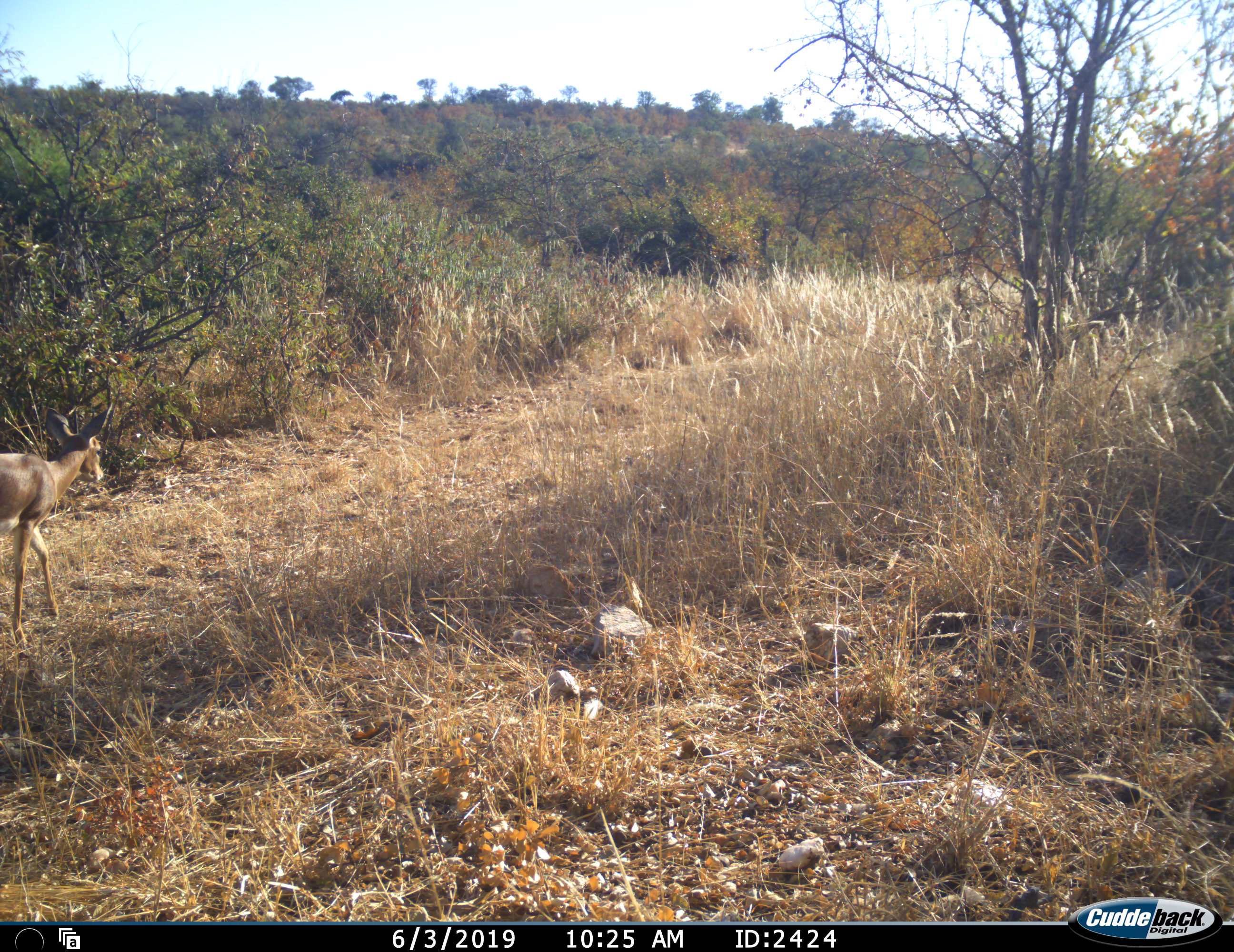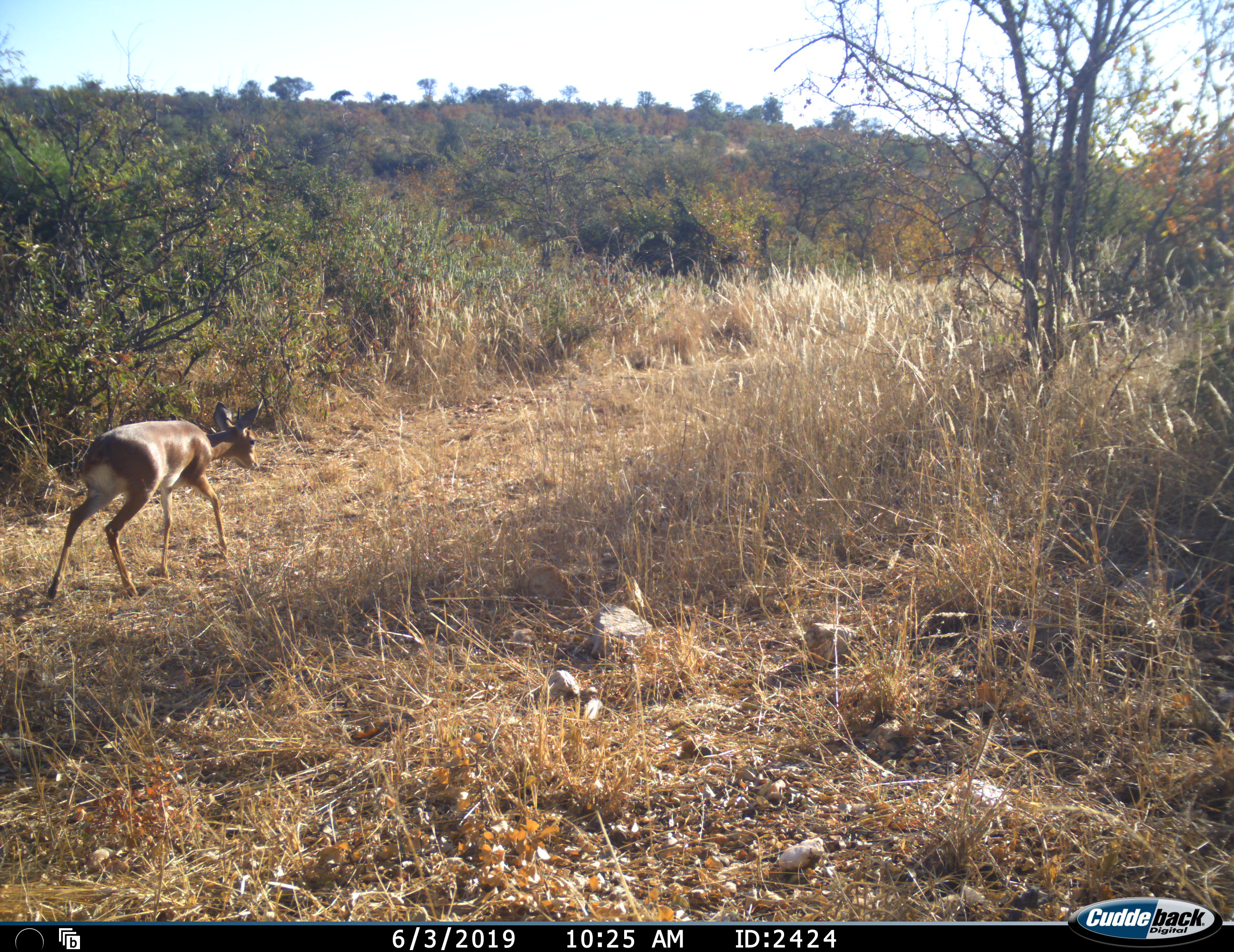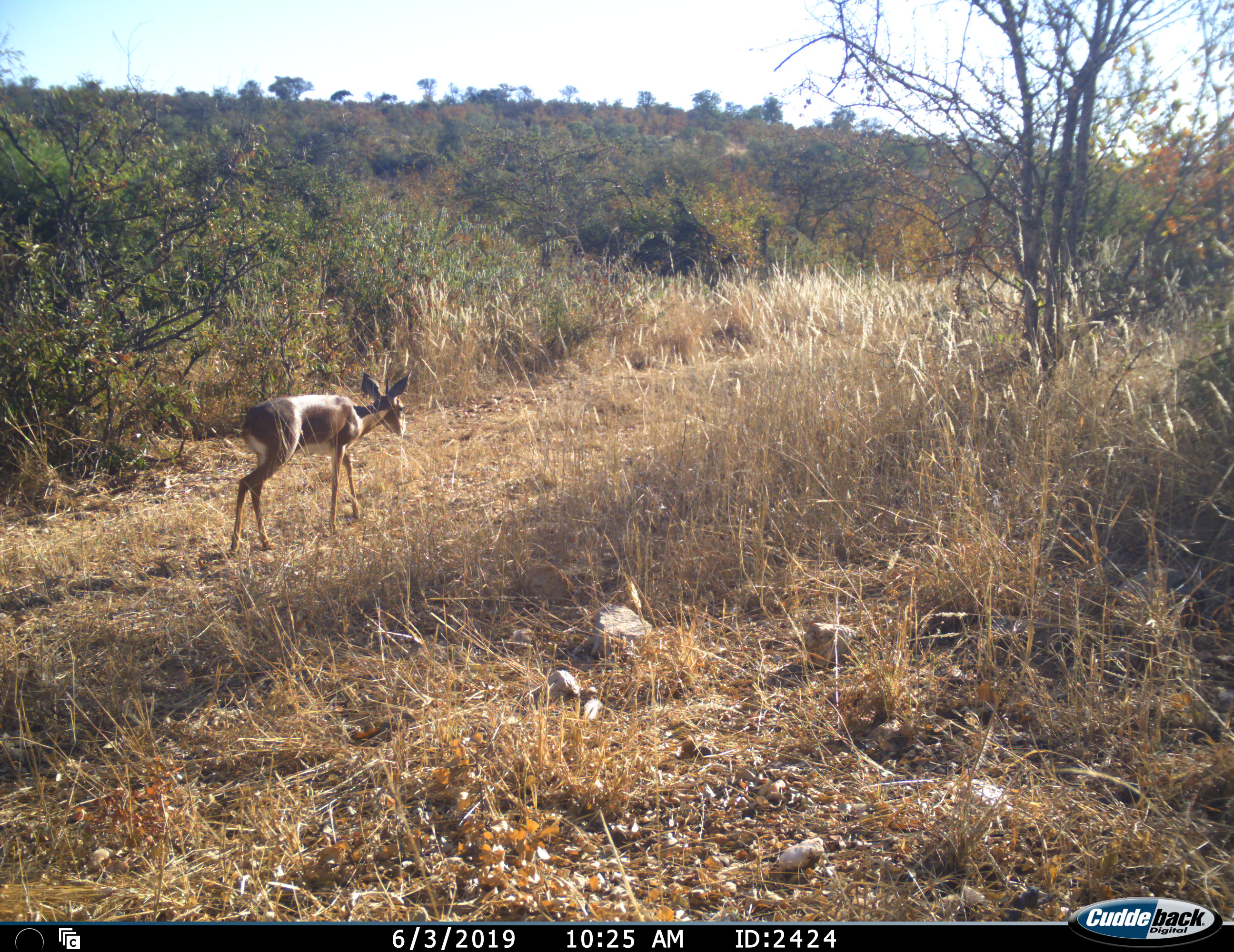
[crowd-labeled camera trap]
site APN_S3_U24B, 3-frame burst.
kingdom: Animalia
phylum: Chordata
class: Mammalia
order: Artiodactyla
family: Bovidae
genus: Aepyceros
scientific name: Aepyceros melampus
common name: impala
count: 1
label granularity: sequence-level